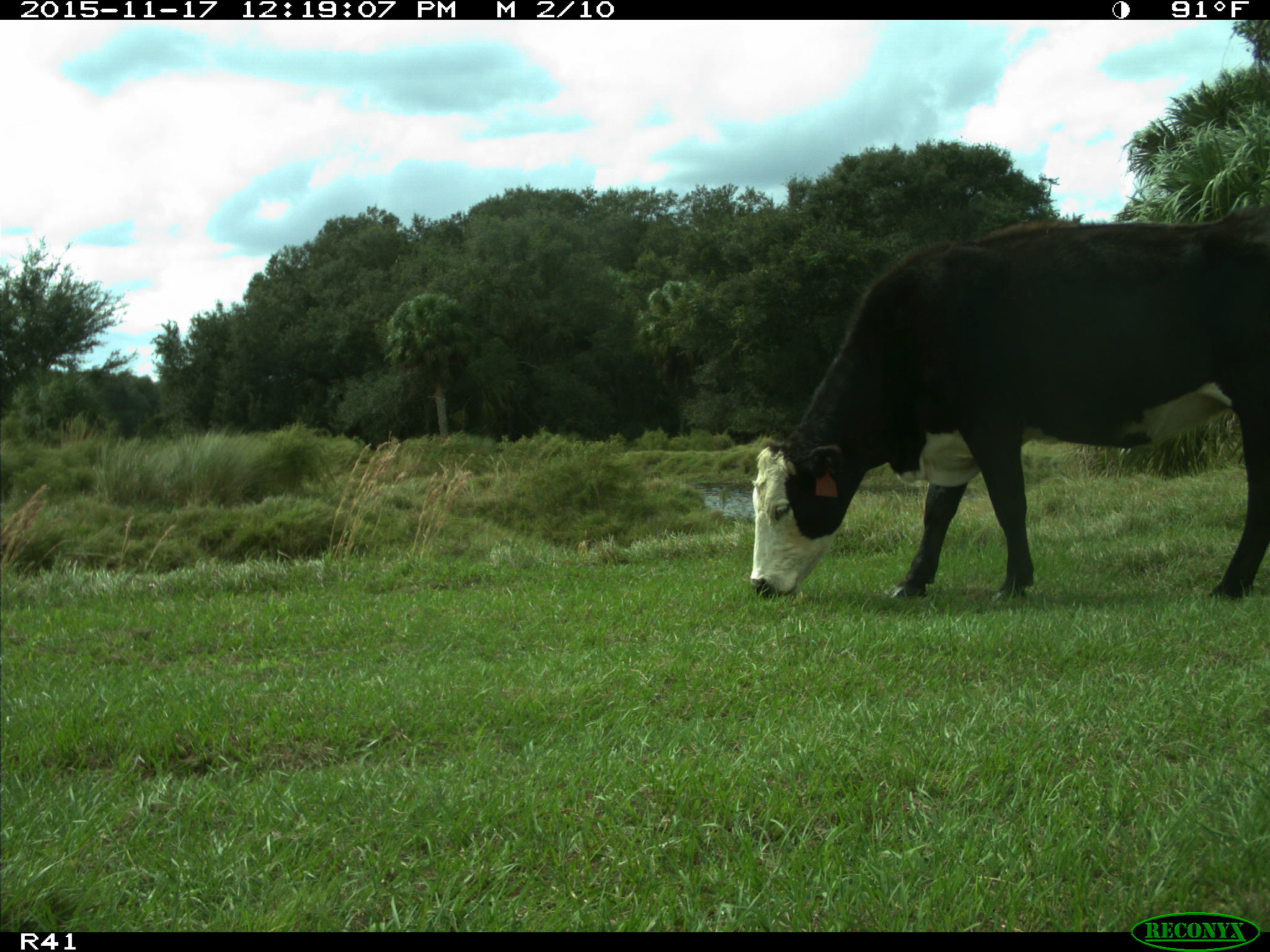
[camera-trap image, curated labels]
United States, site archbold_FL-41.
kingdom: Animalia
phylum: Chordata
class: Mammalia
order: Artiodactyla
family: Bovidae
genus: Bos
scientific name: Bos taurus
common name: domestic cow